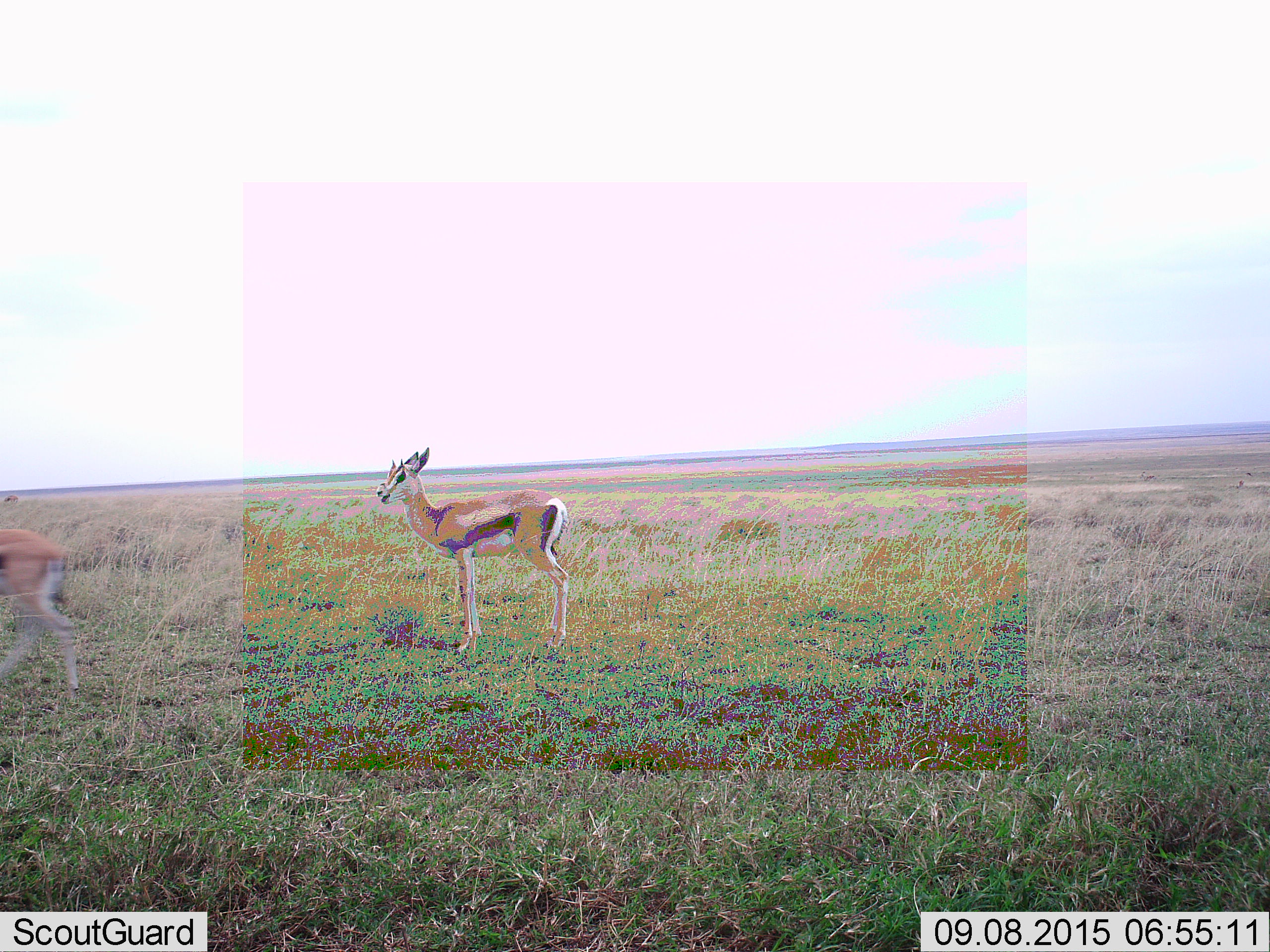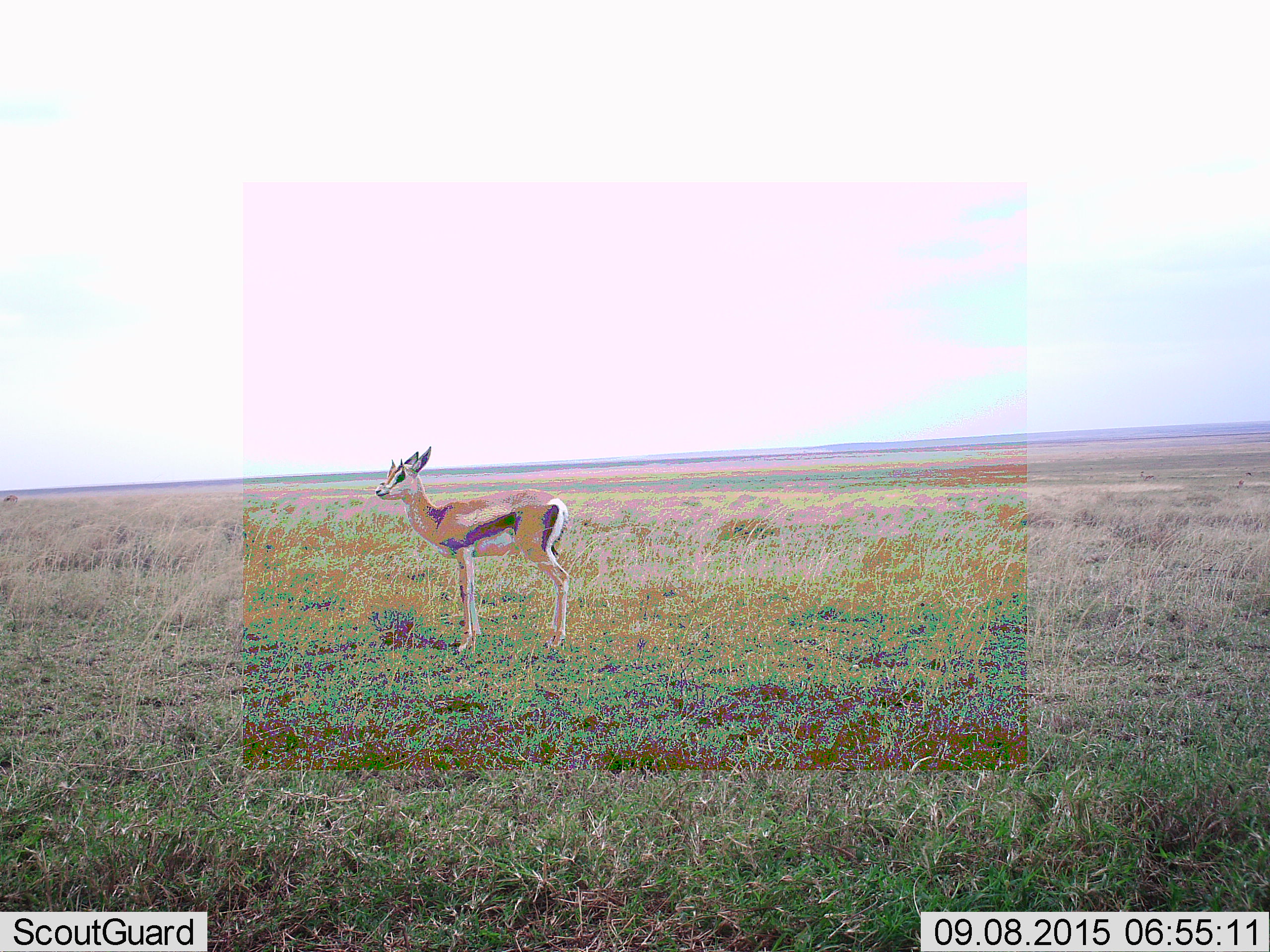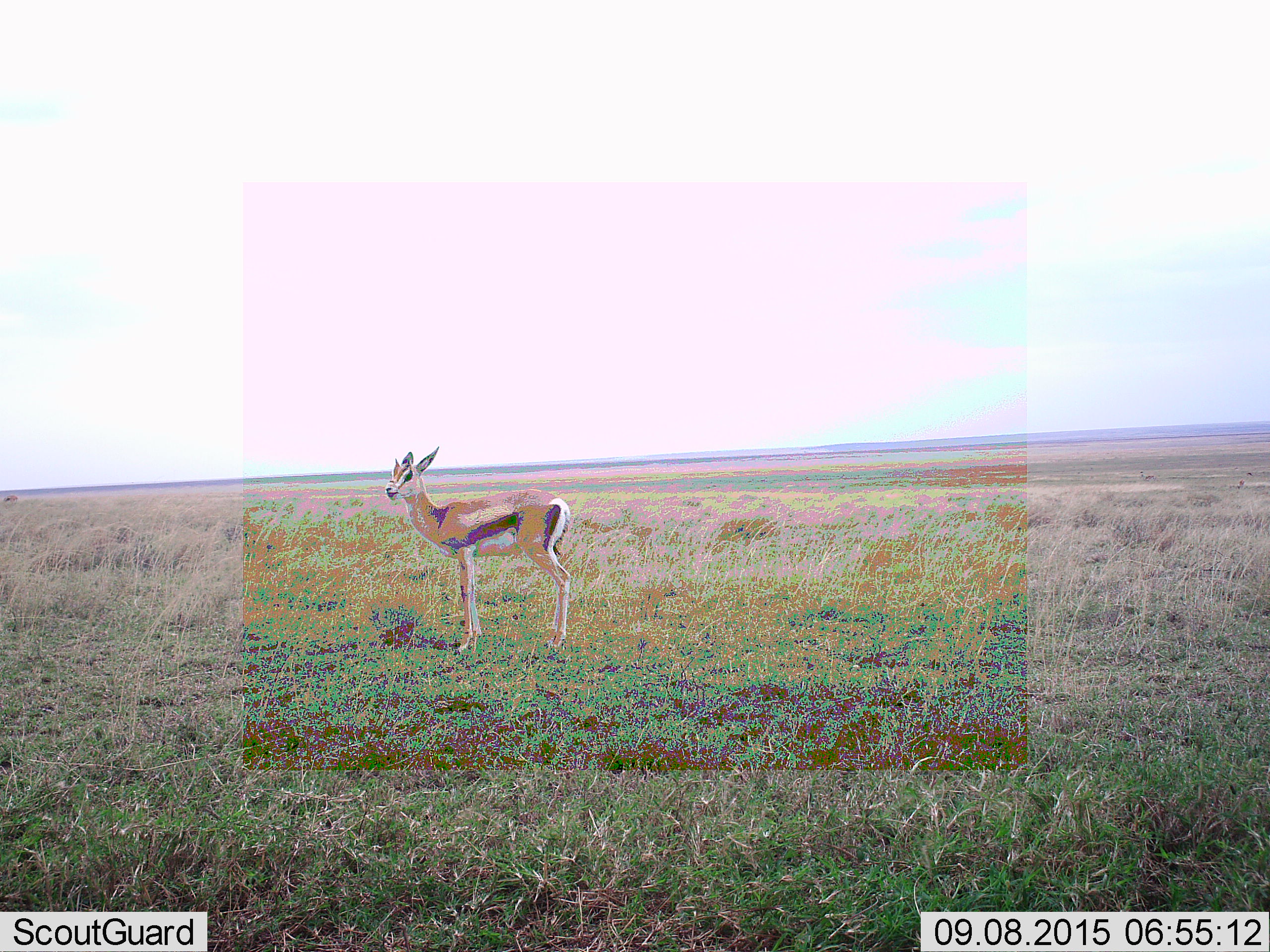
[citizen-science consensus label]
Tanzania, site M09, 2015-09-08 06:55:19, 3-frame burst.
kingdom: Animalia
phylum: Chordata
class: Mammalia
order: Artiodactyla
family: Bovidae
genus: Eudorcas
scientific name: Eudorcas thomsonii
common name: thomson's gazelle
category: gazellethomsons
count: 2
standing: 100%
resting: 0%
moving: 89%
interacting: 0%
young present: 11%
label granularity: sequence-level